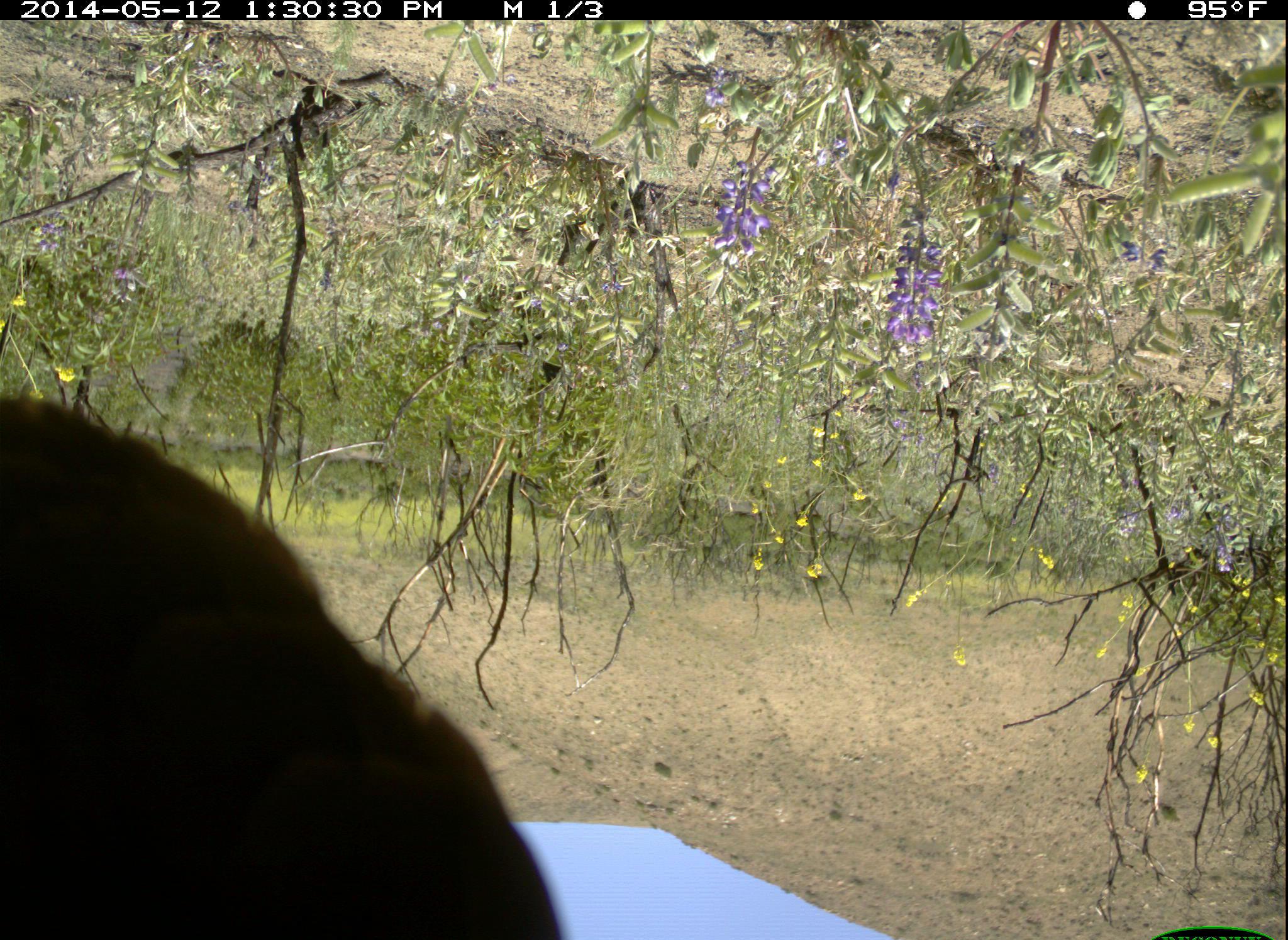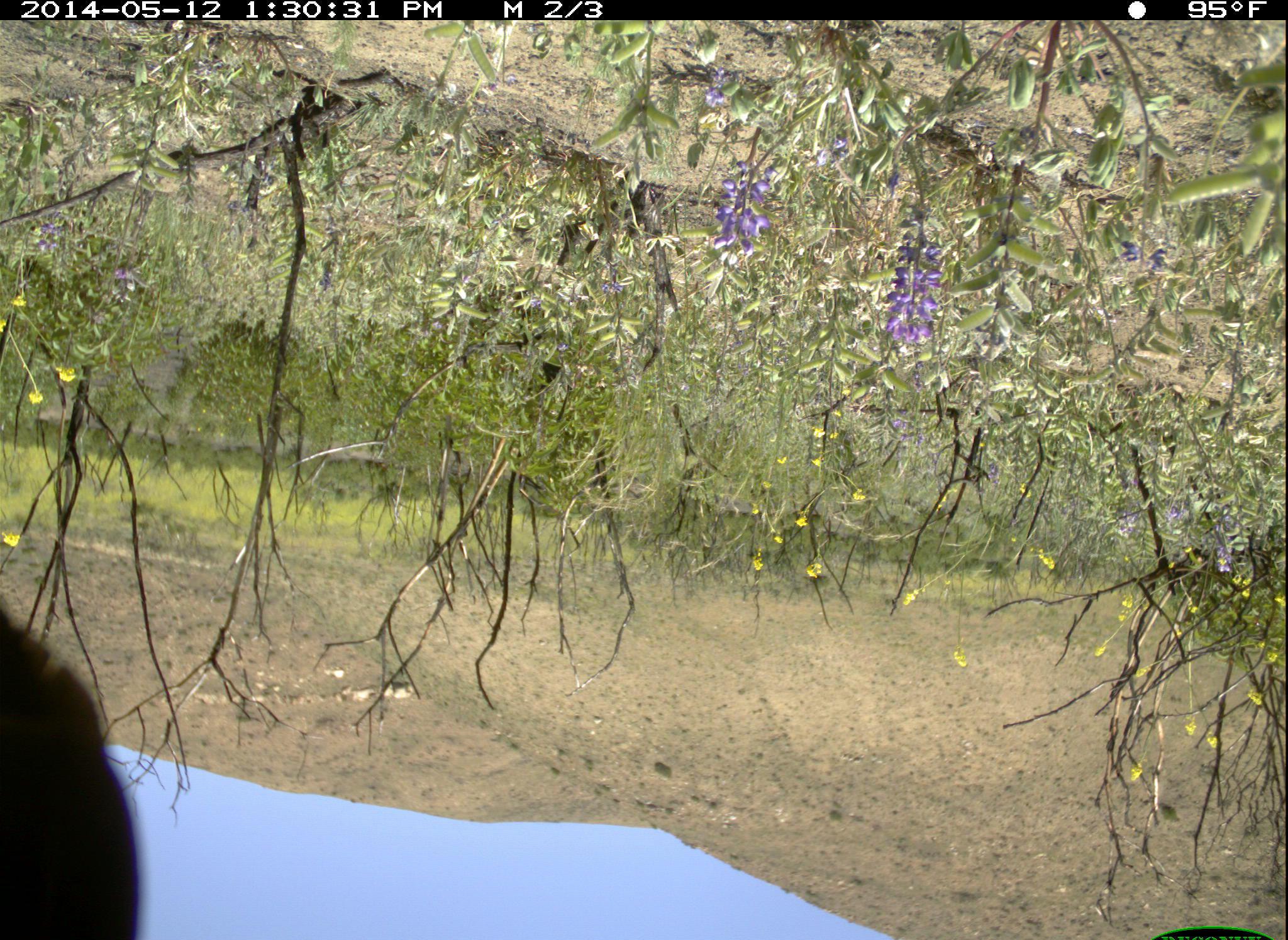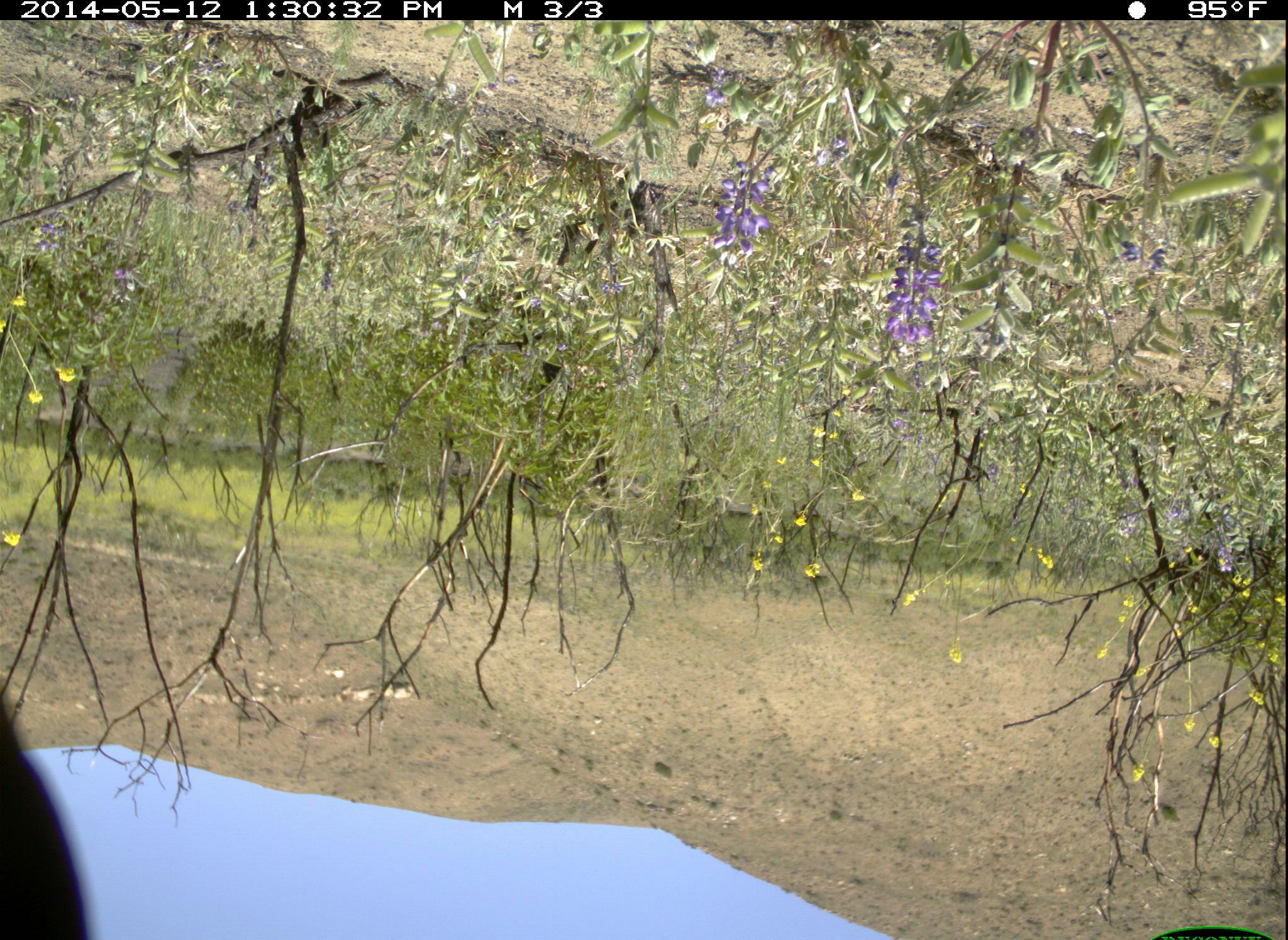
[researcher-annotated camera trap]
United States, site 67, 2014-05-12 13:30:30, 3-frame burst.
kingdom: Animalia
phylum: Chordata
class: Aves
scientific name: Aves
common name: bird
Bird (Aves).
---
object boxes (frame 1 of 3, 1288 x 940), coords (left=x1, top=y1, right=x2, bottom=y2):
bird: (left=1, top=385, right=563, bottom=940)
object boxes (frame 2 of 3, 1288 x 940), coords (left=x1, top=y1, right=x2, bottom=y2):
bird: (left=0, top=588, right=141, bottom=940)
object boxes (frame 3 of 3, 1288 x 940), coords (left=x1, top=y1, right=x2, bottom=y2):
bird: (left=0, top=666, right=88, bottom=940)